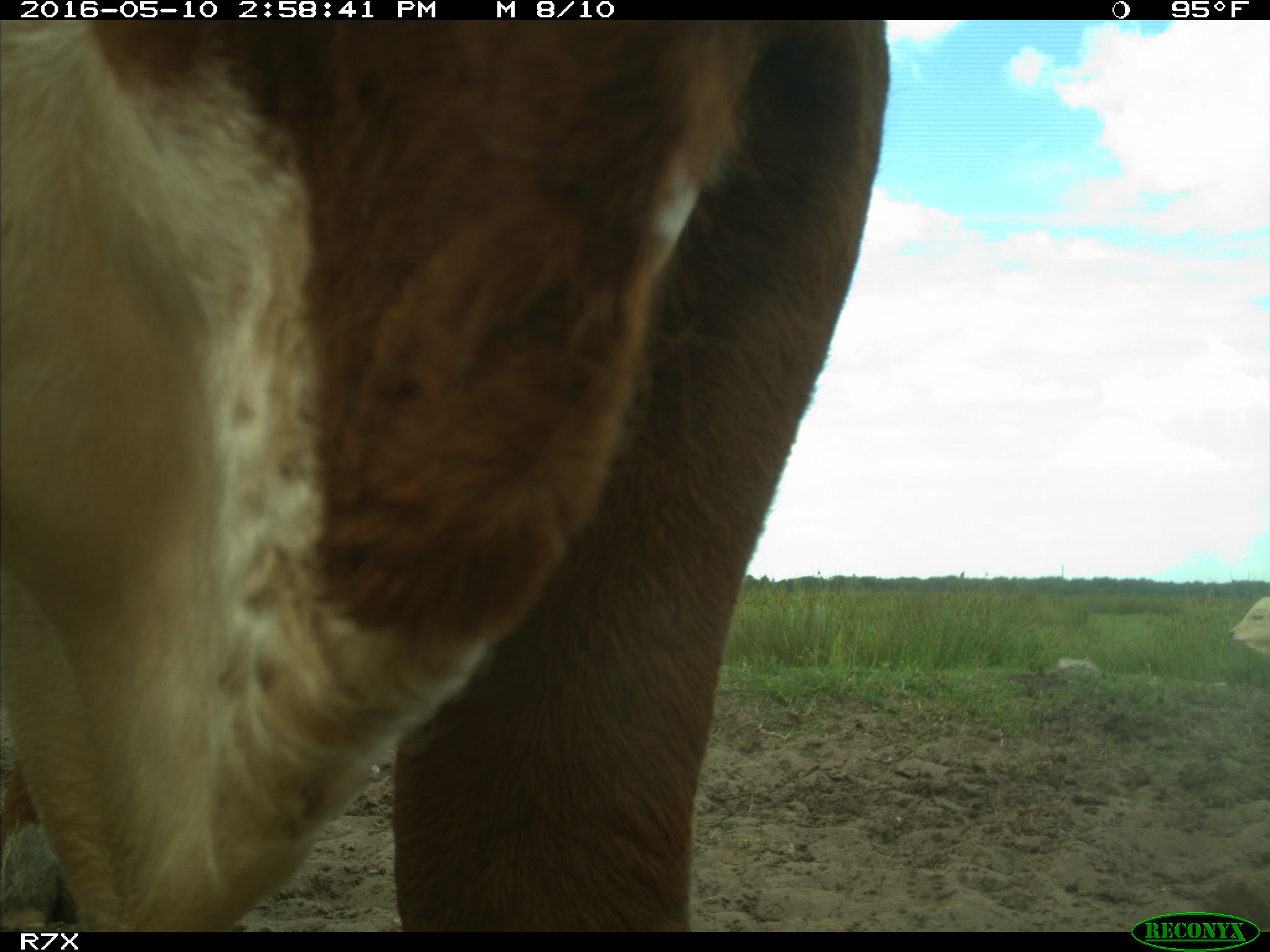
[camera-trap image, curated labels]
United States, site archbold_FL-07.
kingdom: Animalia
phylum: Chordata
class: Mammalia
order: Artiodactyla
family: Bovidae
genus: Bos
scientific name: Bos taurus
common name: domestic cow